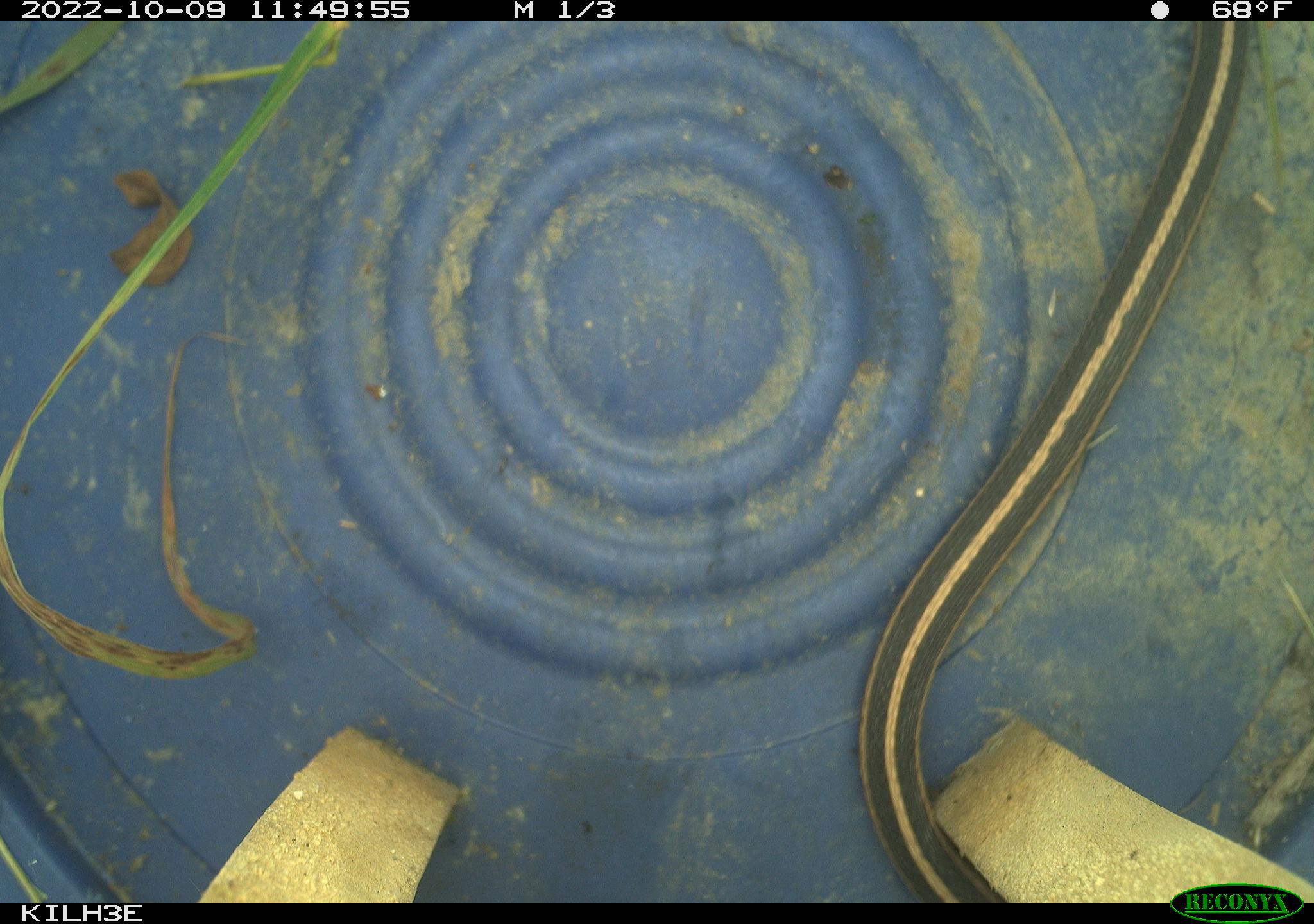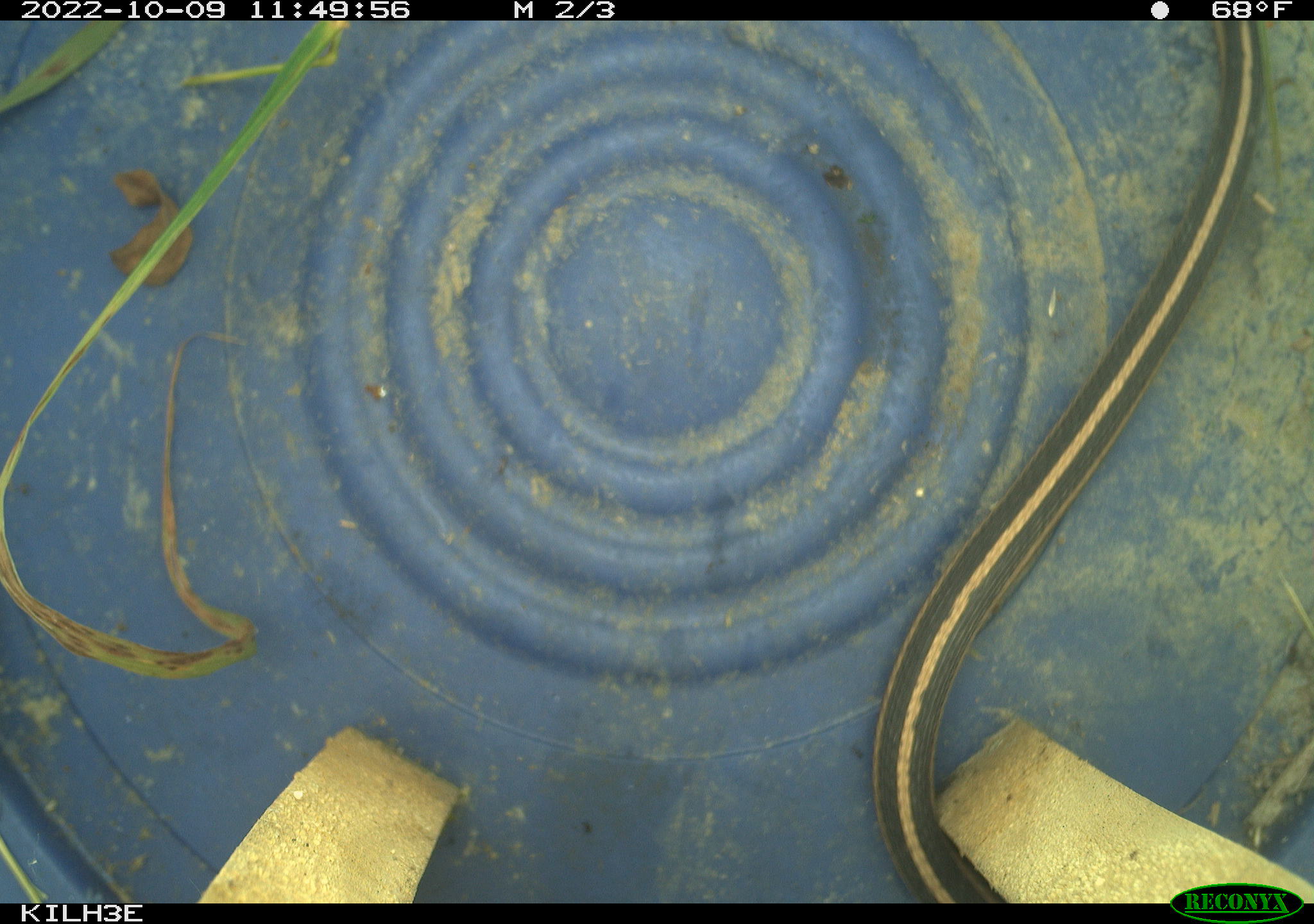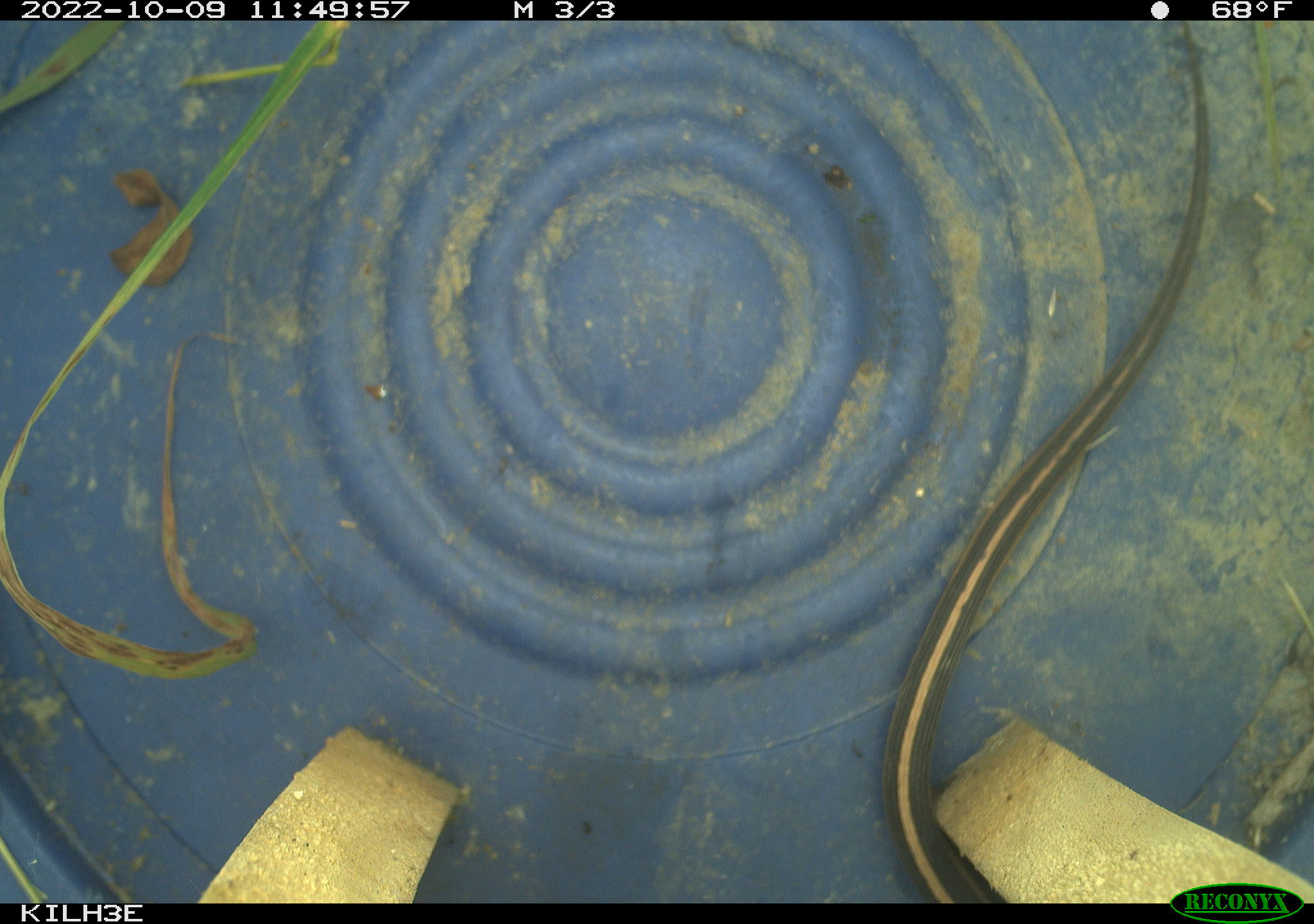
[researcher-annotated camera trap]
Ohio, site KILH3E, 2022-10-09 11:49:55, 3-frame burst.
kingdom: Animalia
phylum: Chordata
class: Reptilia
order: Squamata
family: Colubridae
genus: Thamnophis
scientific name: Thamnophis sirtalis sirtalis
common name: eastern gartersnake